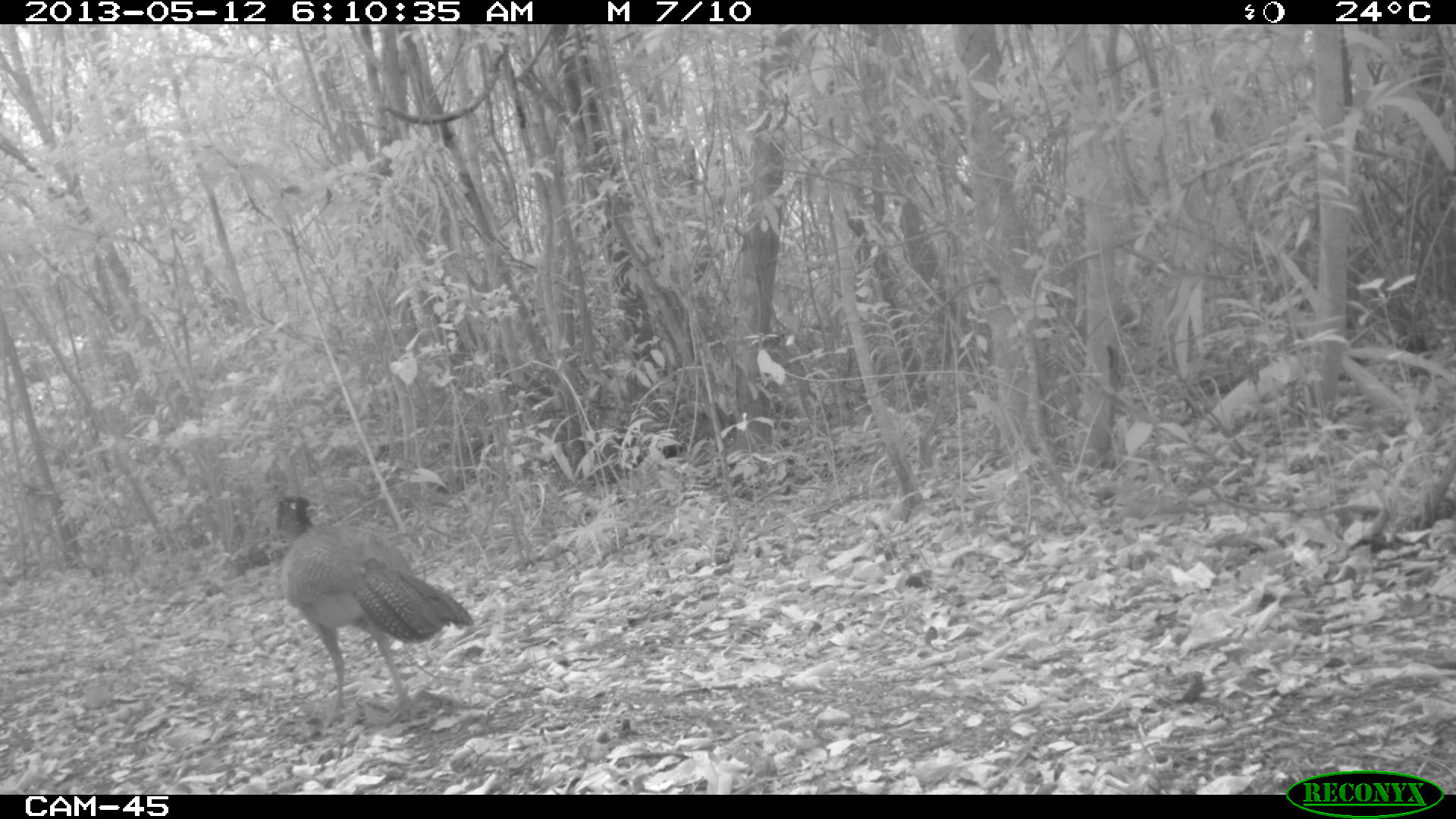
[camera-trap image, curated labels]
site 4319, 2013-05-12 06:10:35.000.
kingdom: Animalia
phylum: Chordata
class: Aves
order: Galliformes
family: Cracidae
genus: Crax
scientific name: Crax rubra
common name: great curassow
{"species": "Crax rubra (great curassow)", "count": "1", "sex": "female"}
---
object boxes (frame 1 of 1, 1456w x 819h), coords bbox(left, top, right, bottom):
crax rubra: bbox(269, 496, 474, 727)